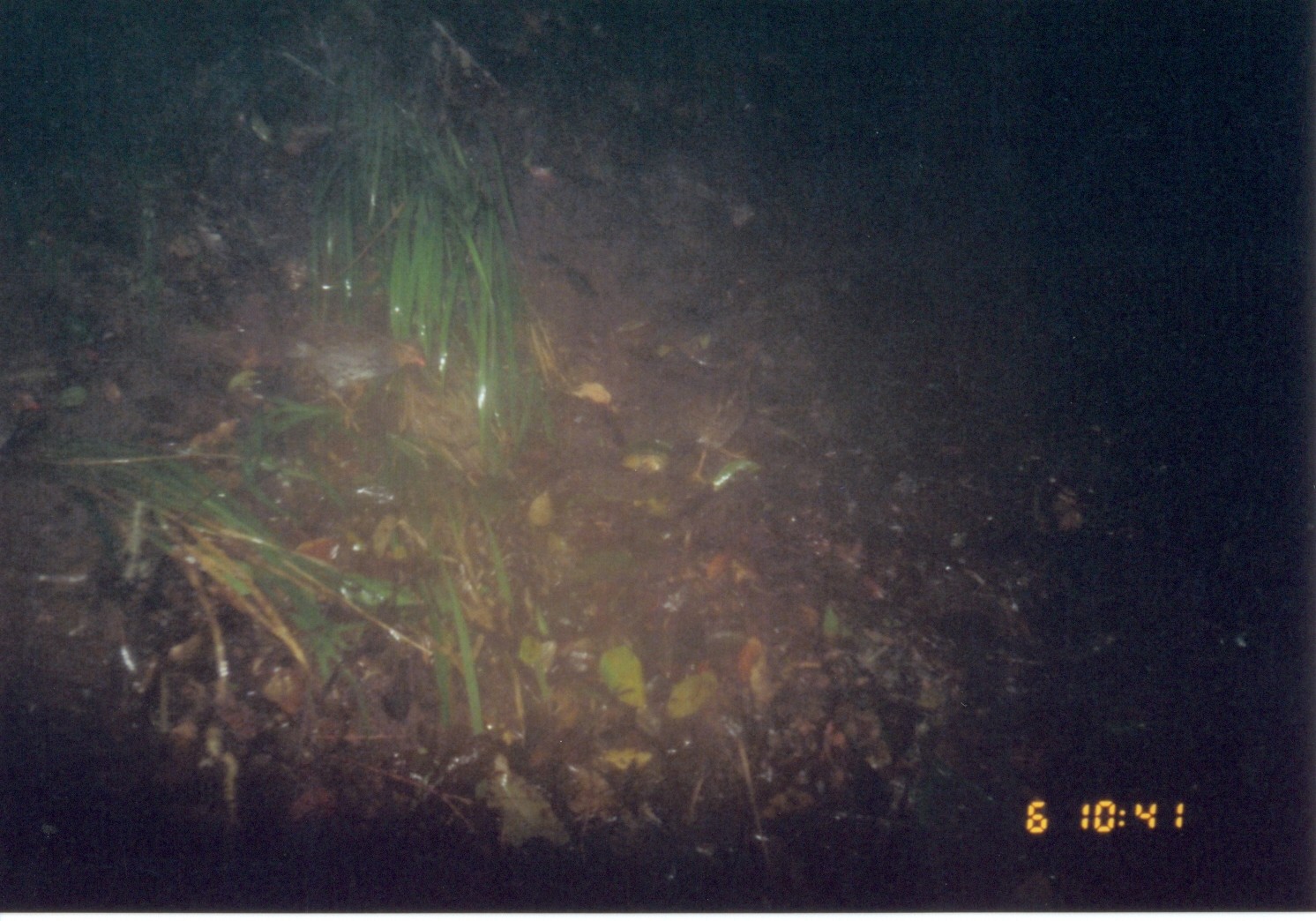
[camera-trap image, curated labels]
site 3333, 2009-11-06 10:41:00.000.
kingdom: Animalia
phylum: Chordata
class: Aves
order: Galliformes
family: Phasianidae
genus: Xenoperdix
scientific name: Xenoperdix udzungwensis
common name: udzungwa partridge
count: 1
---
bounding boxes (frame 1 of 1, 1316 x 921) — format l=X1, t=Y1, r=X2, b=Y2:
xenoperdix udzungwensis: l=284, t=329, r=430, b=436